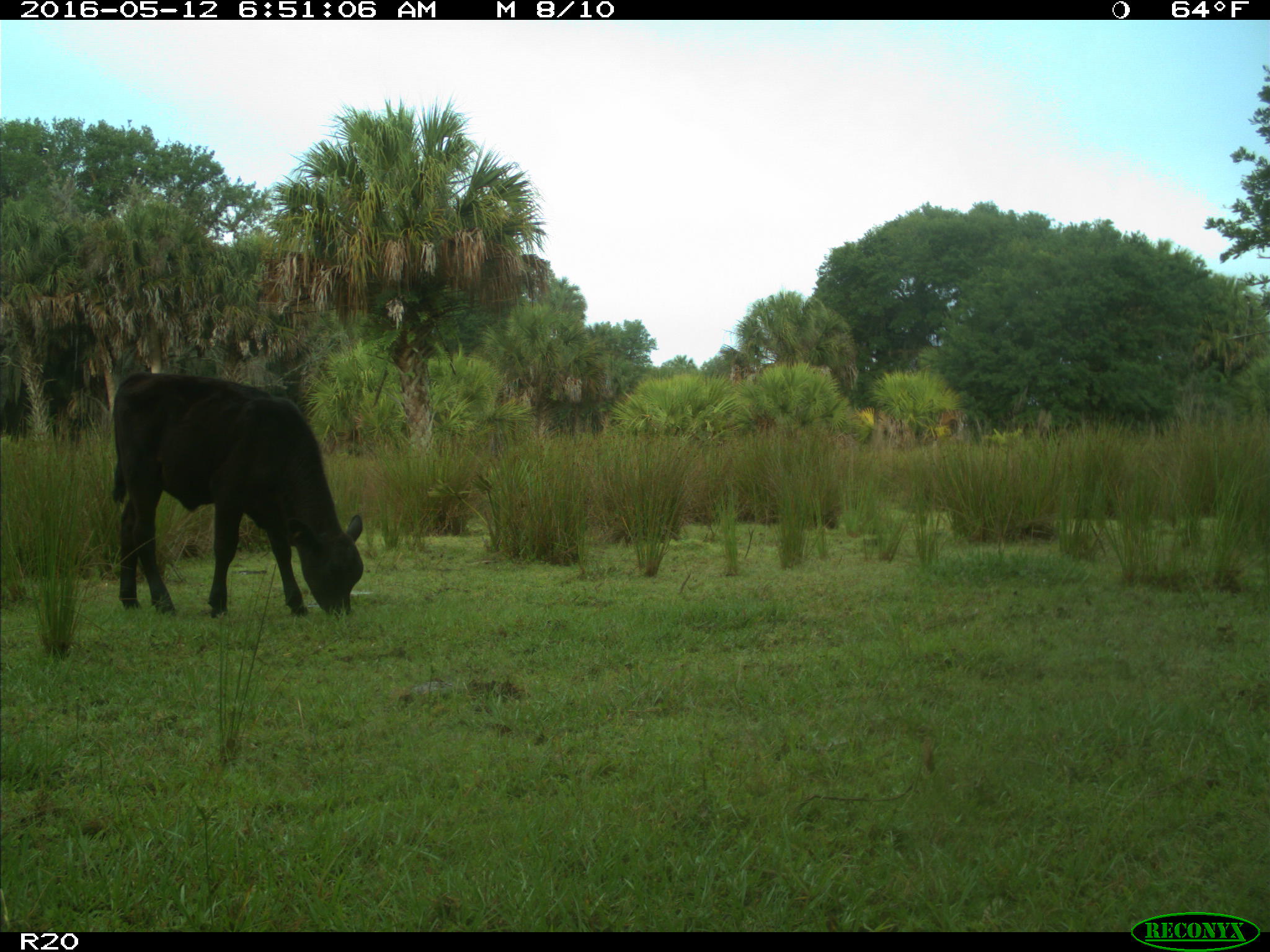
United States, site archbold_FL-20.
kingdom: Animalia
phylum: Chordata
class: Mammalia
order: Artiodactyla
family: Bovidae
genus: Bos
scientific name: Bos taurus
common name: domestic cow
Bos taurus (domestic cow).